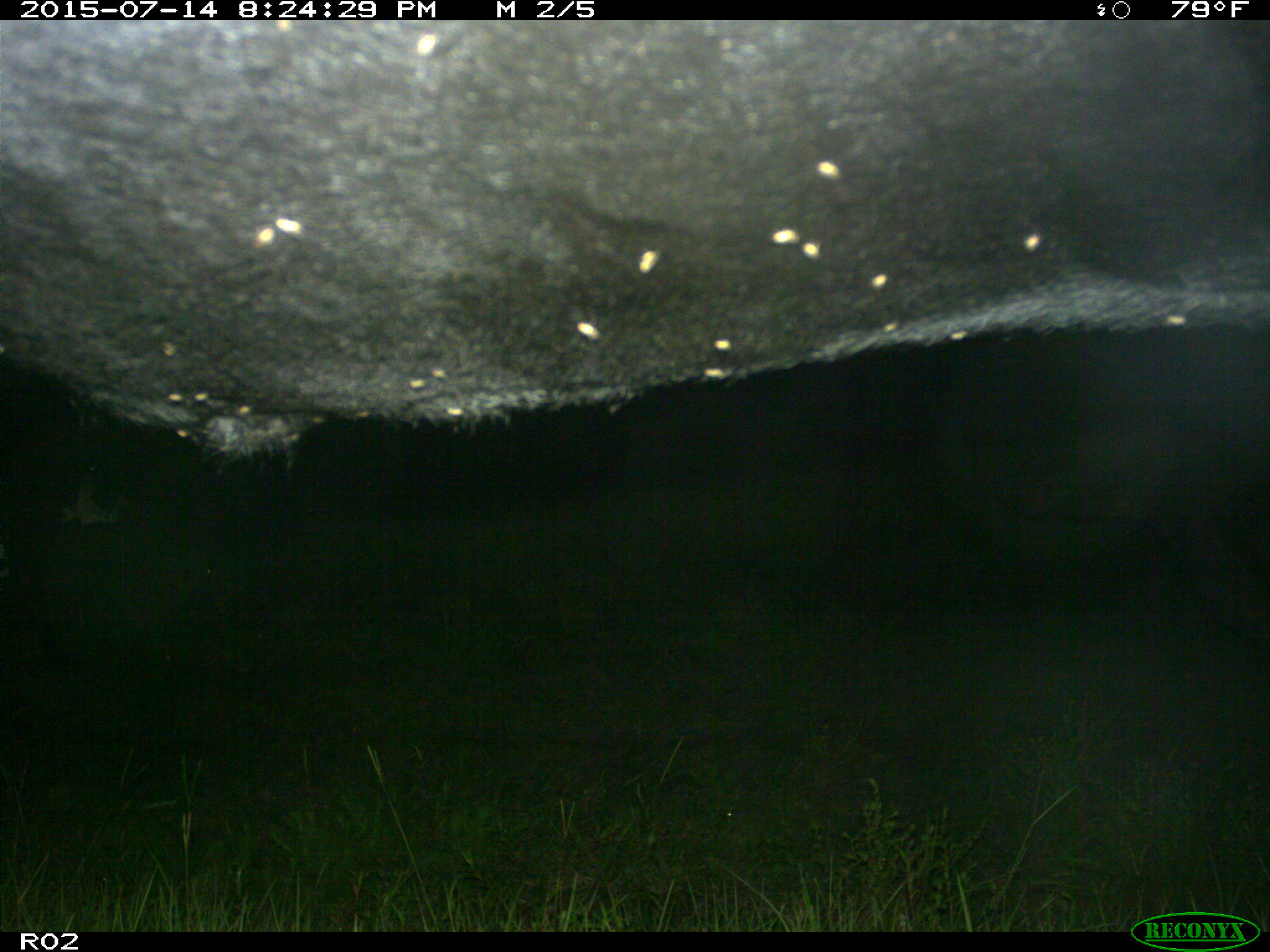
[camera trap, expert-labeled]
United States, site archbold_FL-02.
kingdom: Animalia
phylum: Chordata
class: Mammalia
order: Artiodactyla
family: Bovidae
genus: Bos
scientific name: Bos taurus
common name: domestic cow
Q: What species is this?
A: Bos taurus (domestic cow).